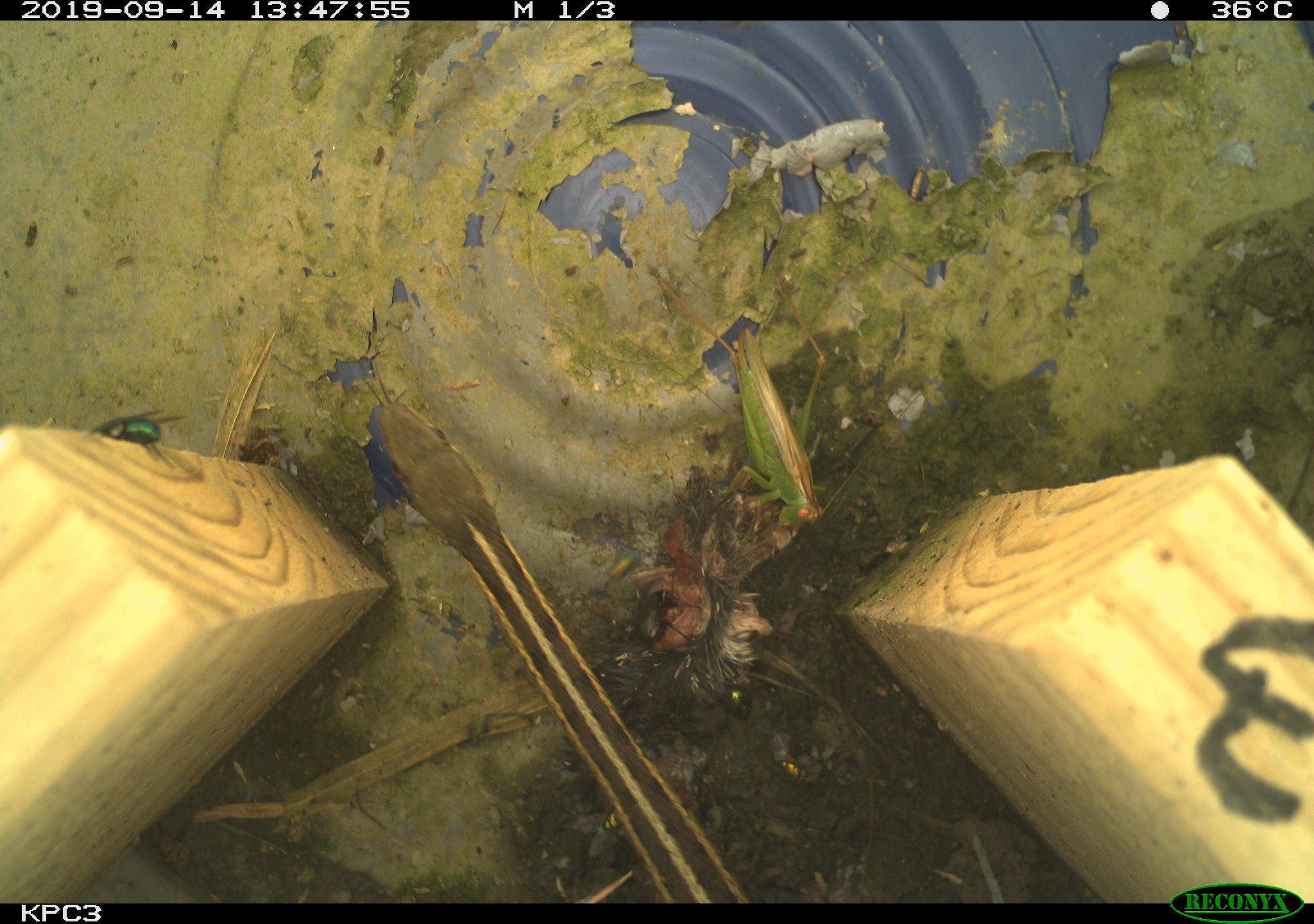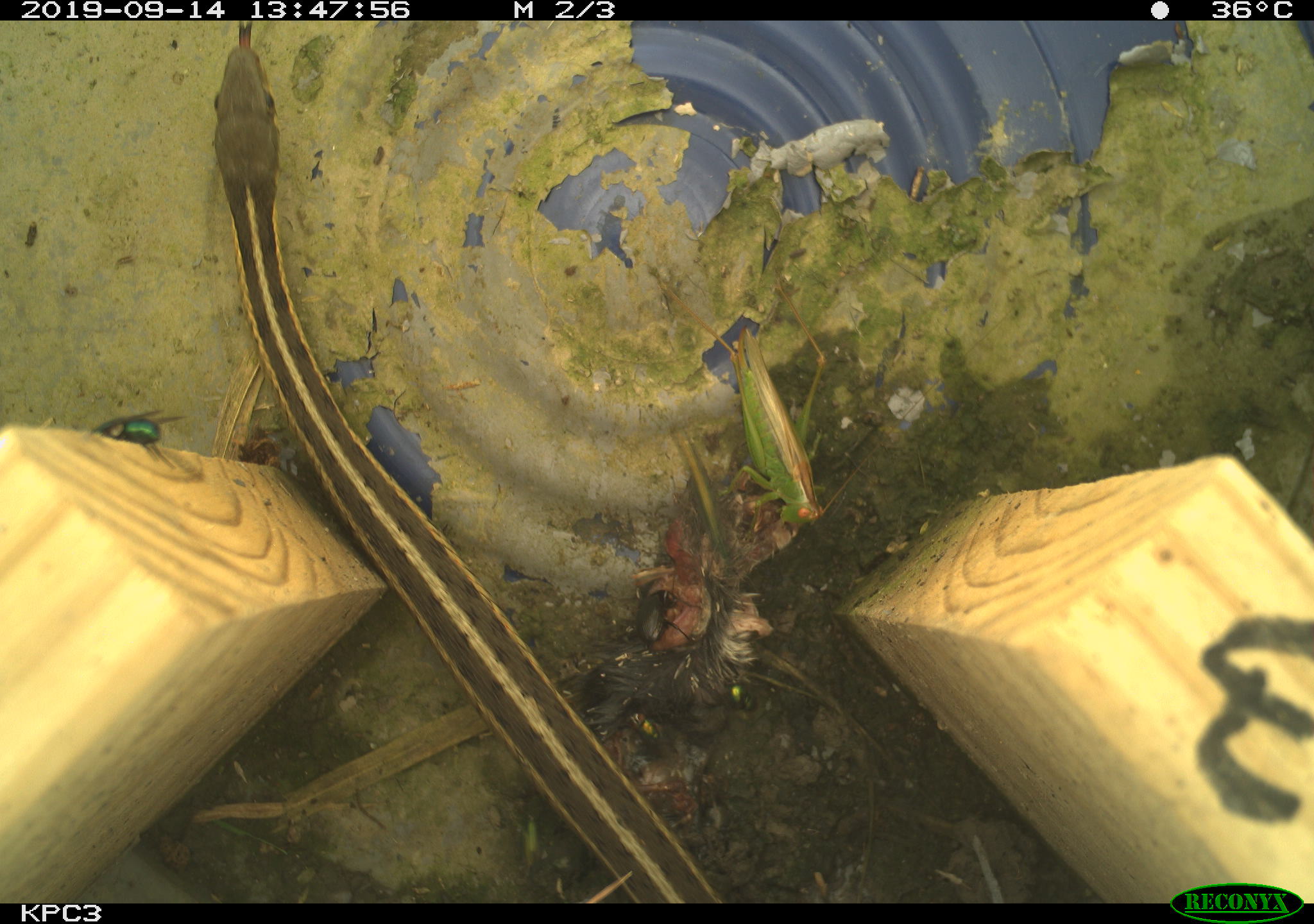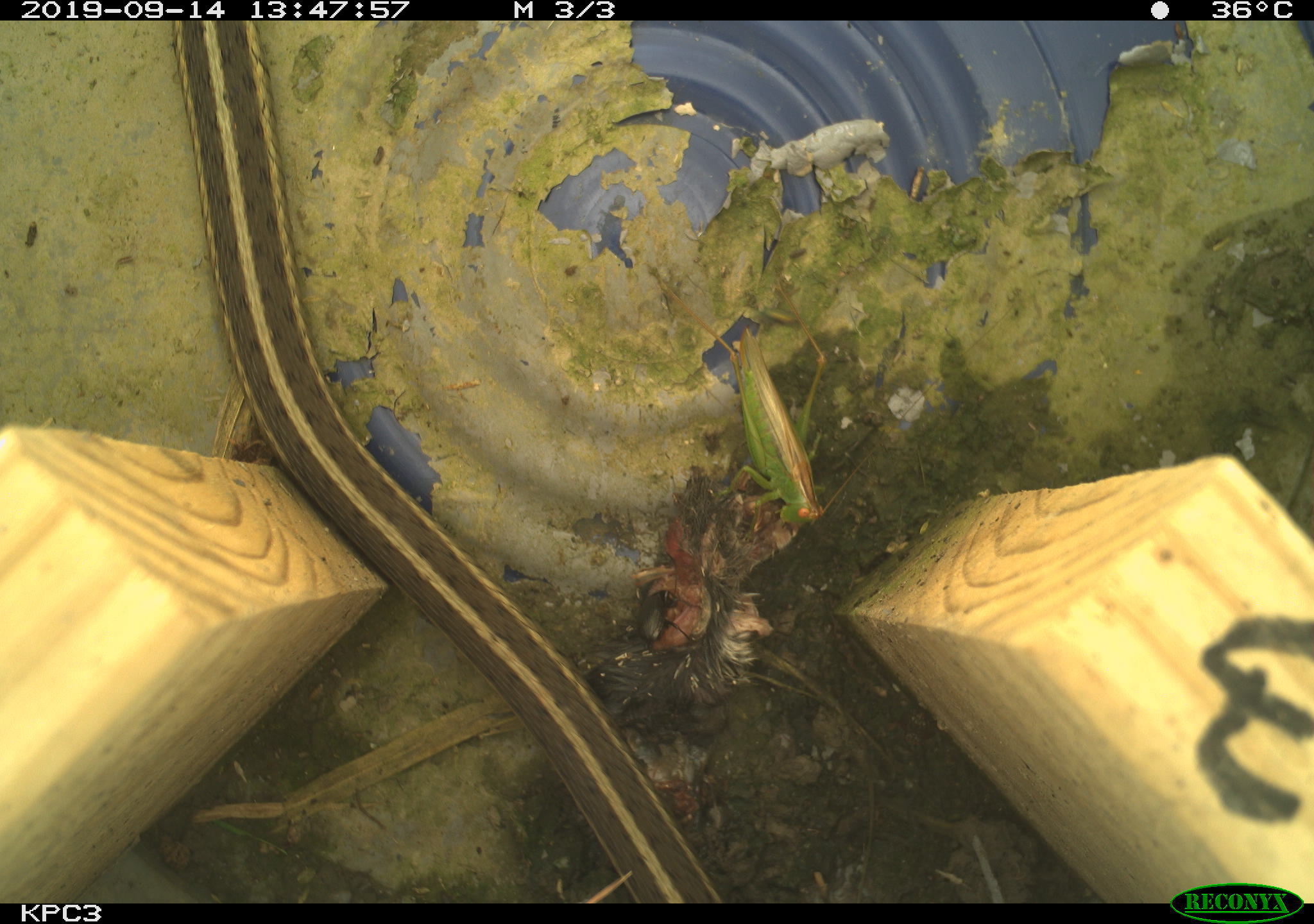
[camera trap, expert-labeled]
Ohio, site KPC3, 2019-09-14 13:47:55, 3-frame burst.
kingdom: Animalia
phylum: Chordata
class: Reptilia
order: Squamata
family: Colubridae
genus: Thamnophis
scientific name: Thamnophis sirtalis sirtalis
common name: eastern gartersnake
Eastern gartersnake (Thamnophis sirtalis sirtalis).